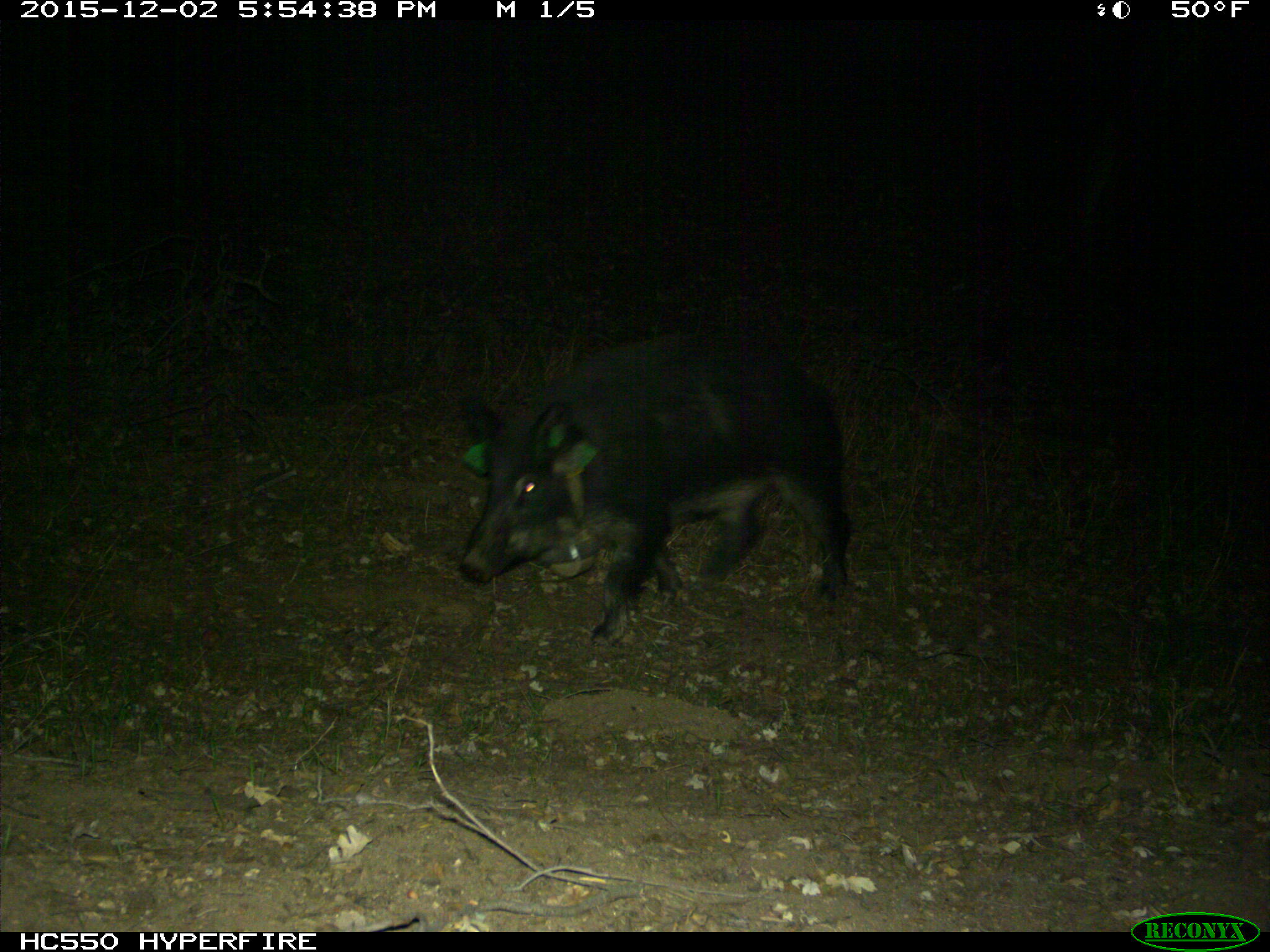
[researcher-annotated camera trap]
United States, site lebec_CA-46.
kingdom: Animalia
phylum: Chordata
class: Mammalia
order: Artiodactyla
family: Suidae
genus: Sus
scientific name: Sus scrofa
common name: wild boar